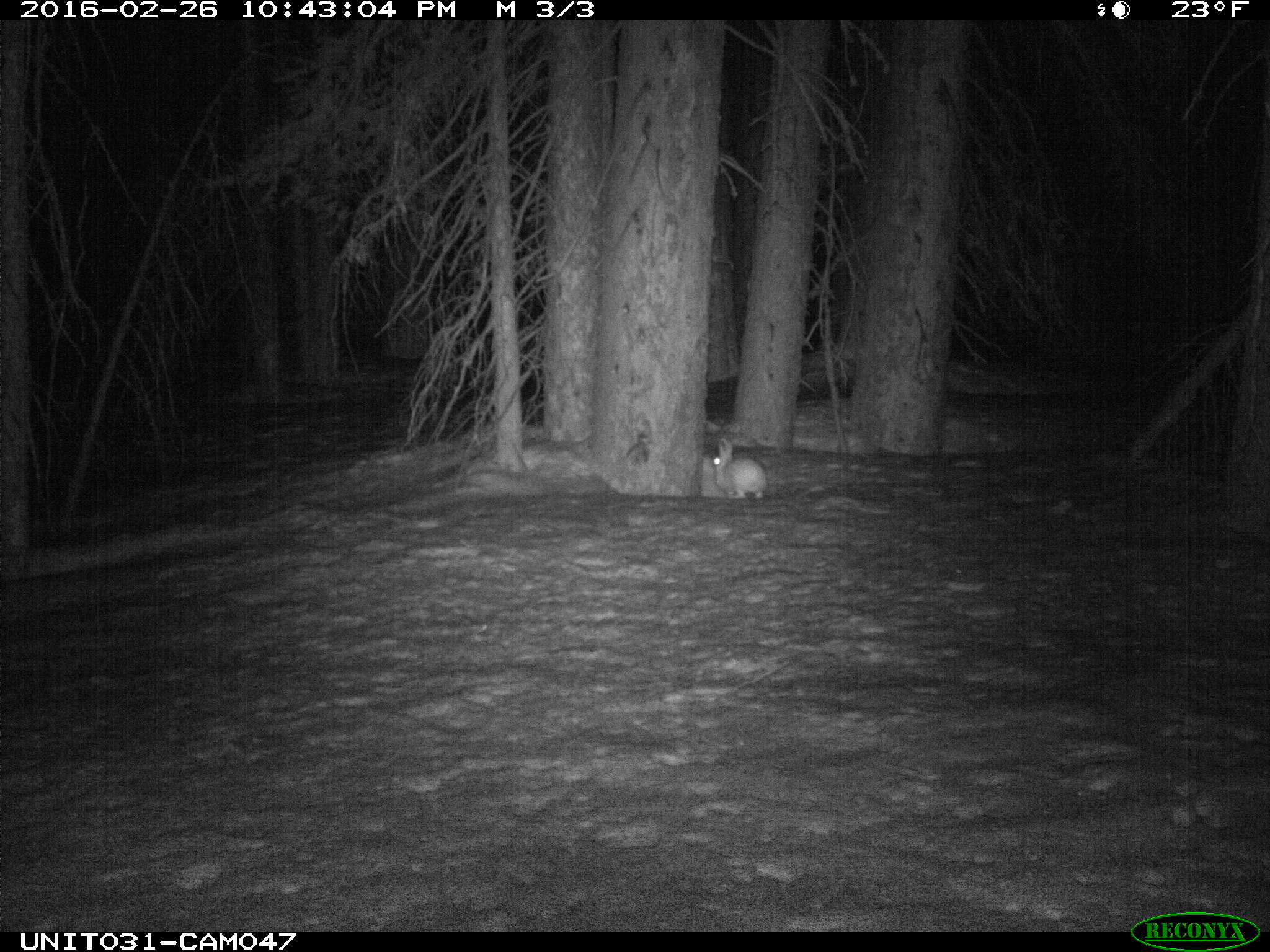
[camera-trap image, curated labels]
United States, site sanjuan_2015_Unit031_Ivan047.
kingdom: Animalia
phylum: Chordata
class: Mammalia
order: Lagomorpha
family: Leporidae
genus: Lepus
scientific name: Lepus americanus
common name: snowshoe hare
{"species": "Lepus americanus (snowshoe hare)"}